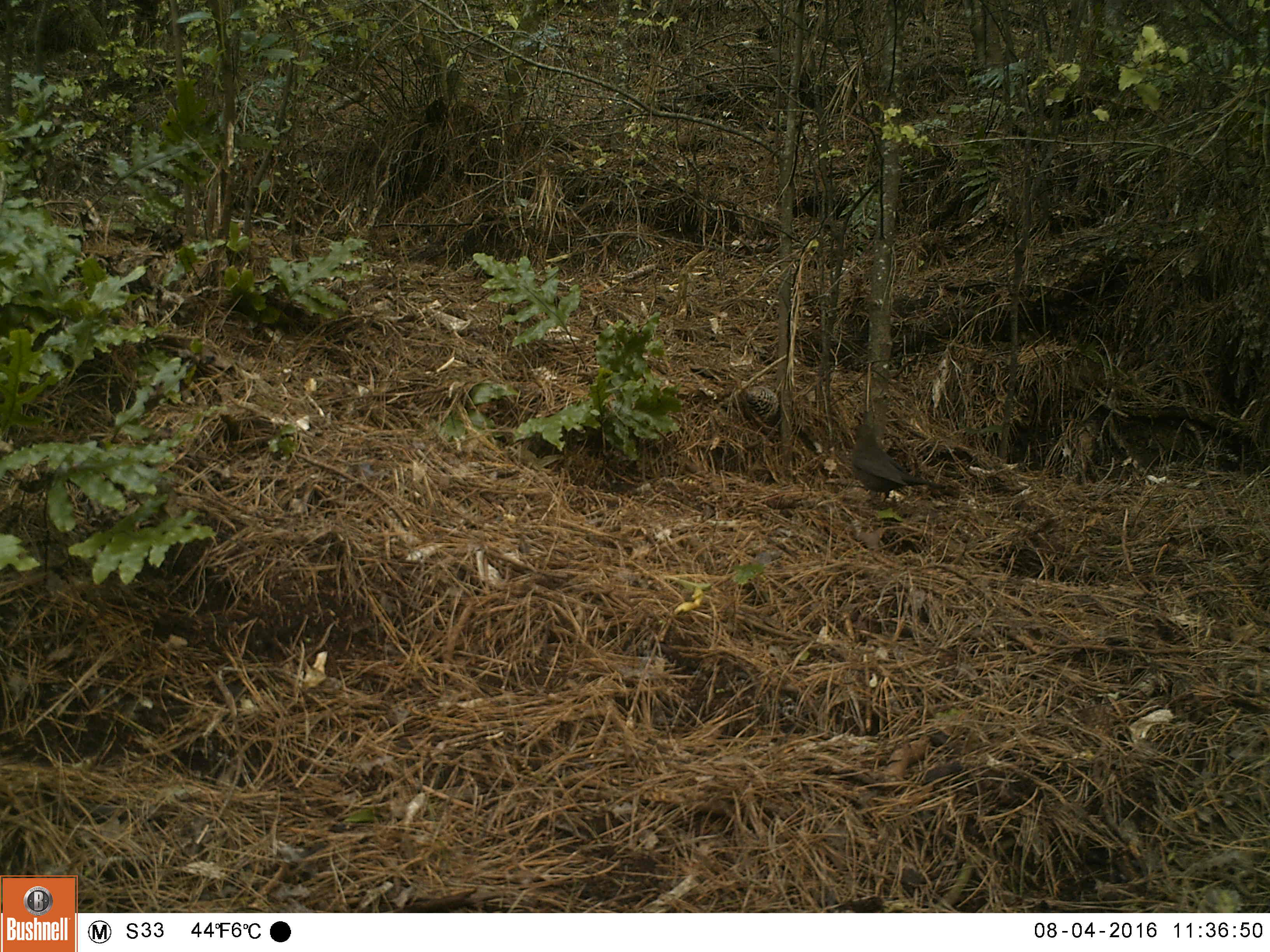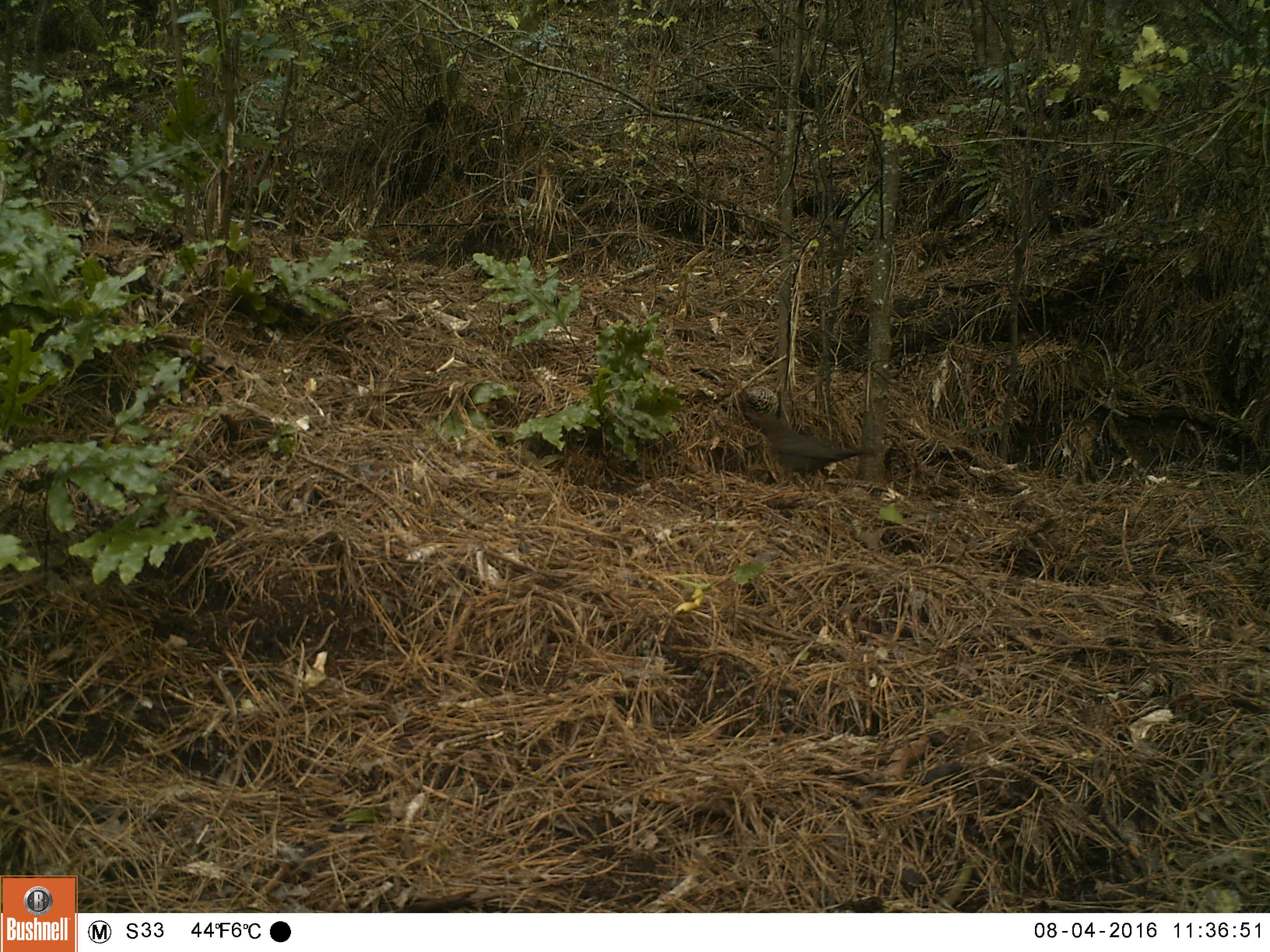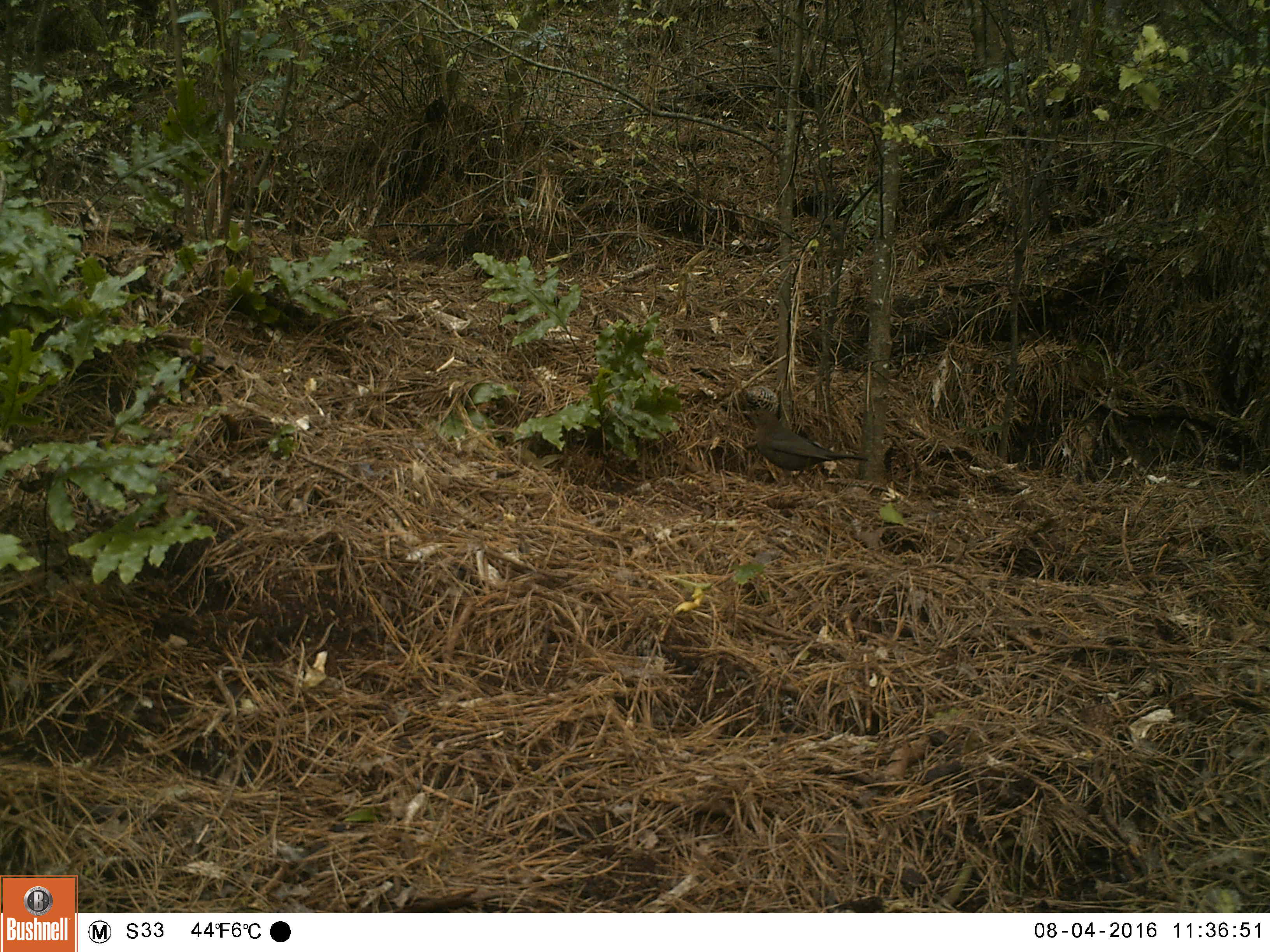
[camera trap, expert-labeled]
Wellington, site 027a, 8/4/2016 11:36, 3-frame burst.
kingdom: Animalia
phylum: Chordata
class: Aves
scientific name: Aves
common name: bird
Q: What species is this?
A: Bird (Aves).